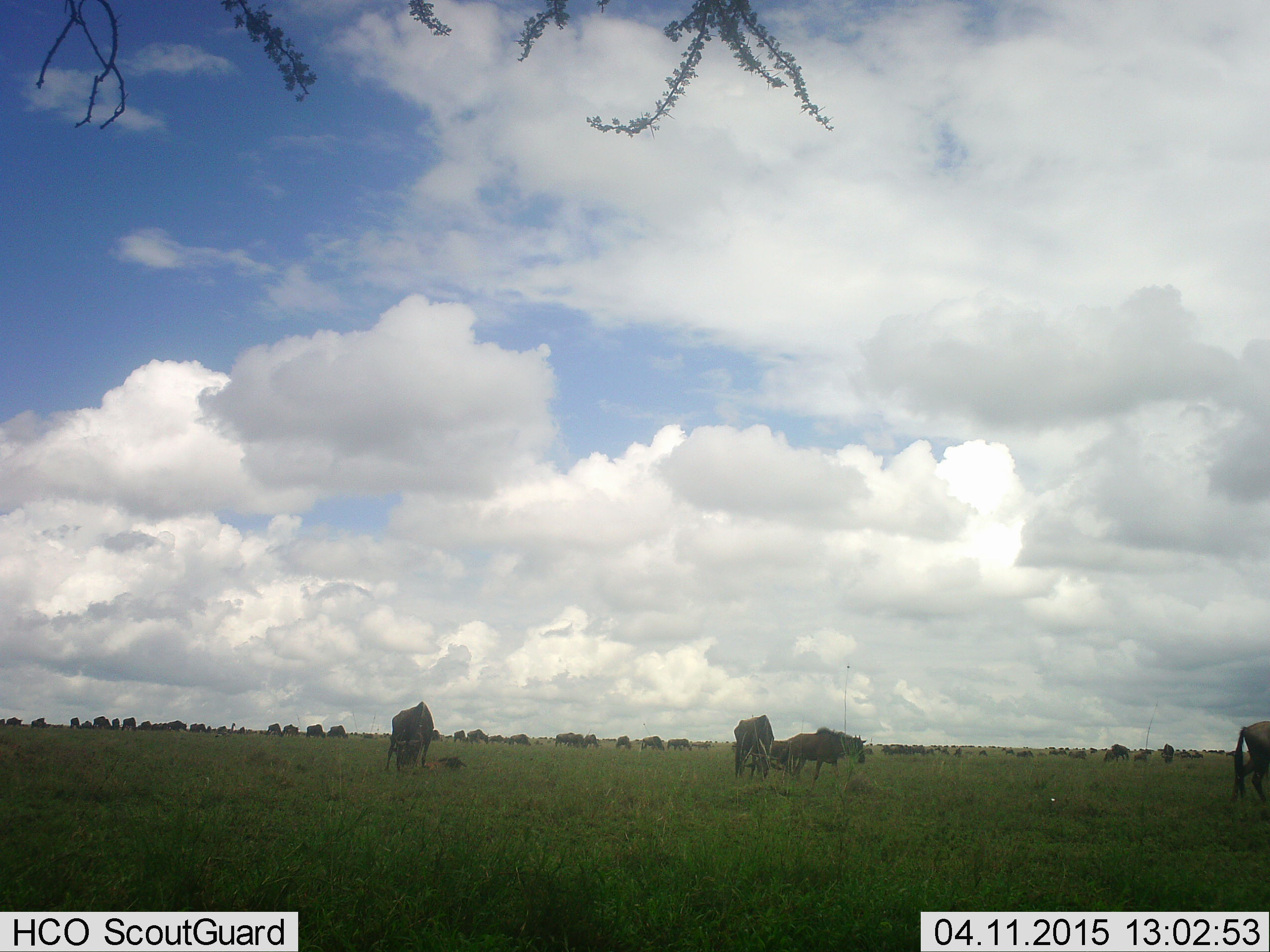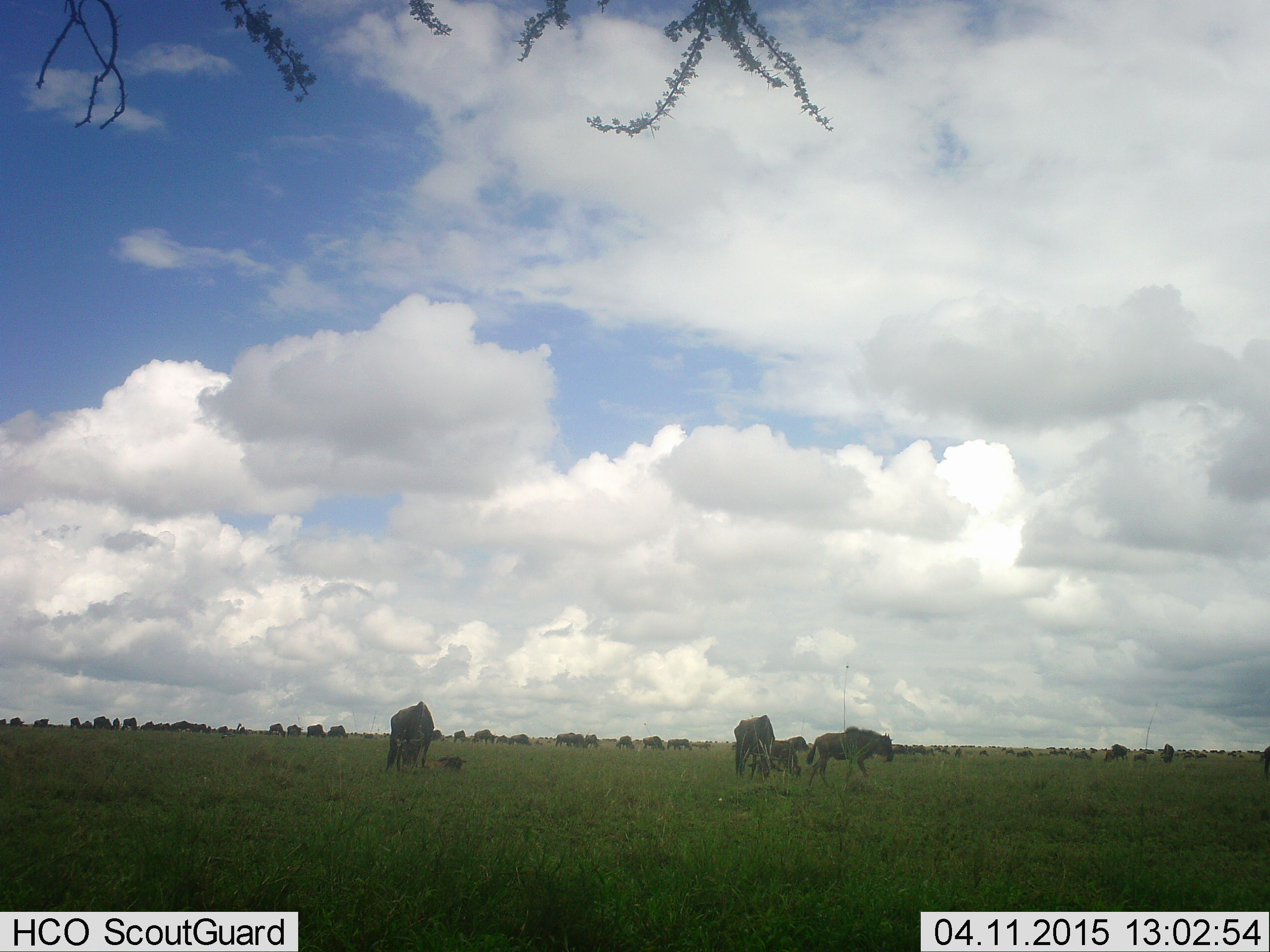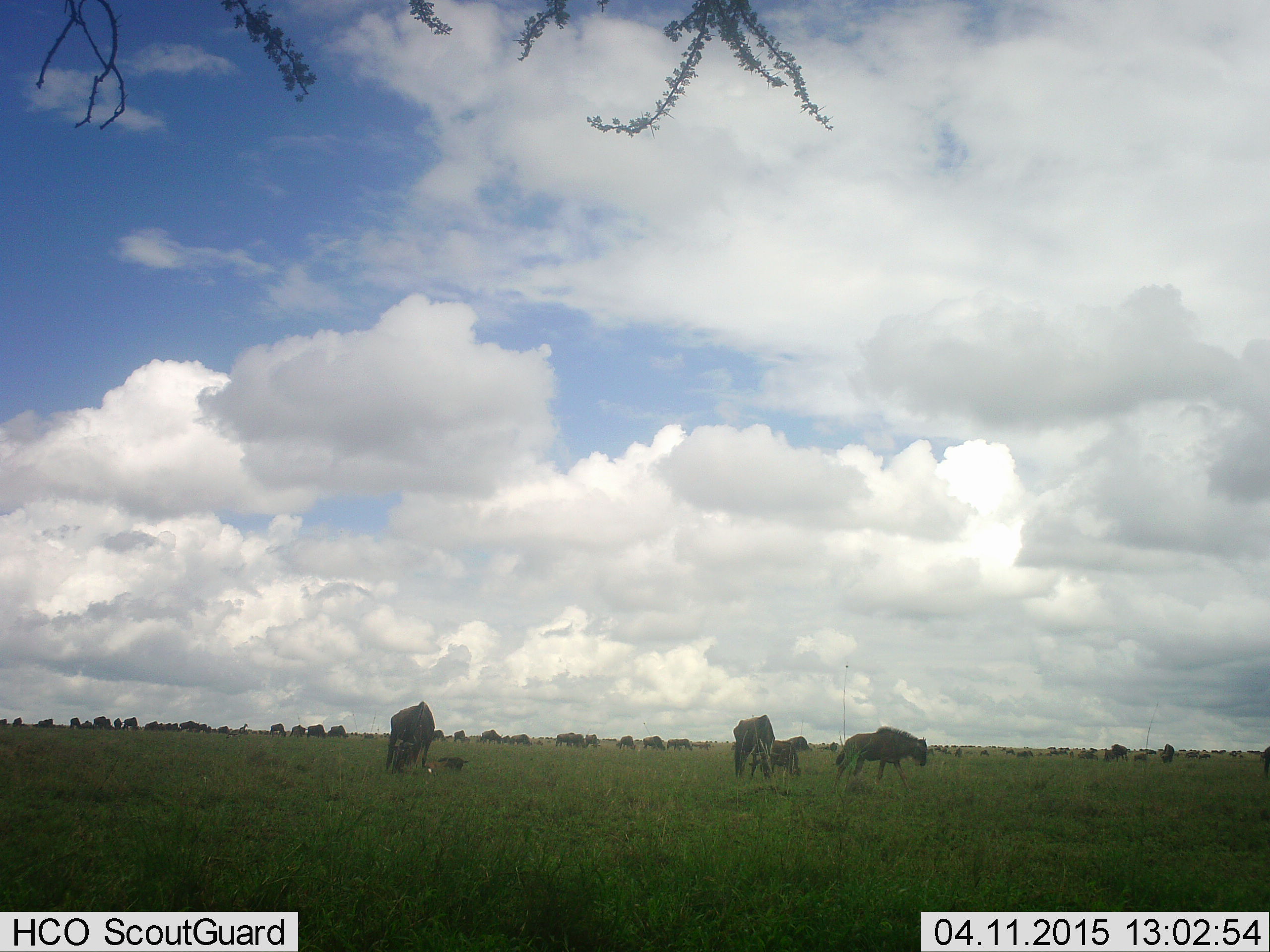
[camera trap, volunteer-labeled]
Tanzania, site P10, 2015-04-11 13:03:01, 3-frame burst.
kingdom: Animalia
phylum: Chordata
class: Mammalia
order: Artiodactyla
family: Bovidae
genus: Connochaetes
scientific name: Connochaetes taurinus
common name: blue wildebeest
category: wildebeest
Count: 11-50.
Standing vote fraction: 90%.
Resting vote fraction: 20%.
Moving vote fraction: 80%.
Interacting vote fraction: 0%.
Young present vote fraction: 50%.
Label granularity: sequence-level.